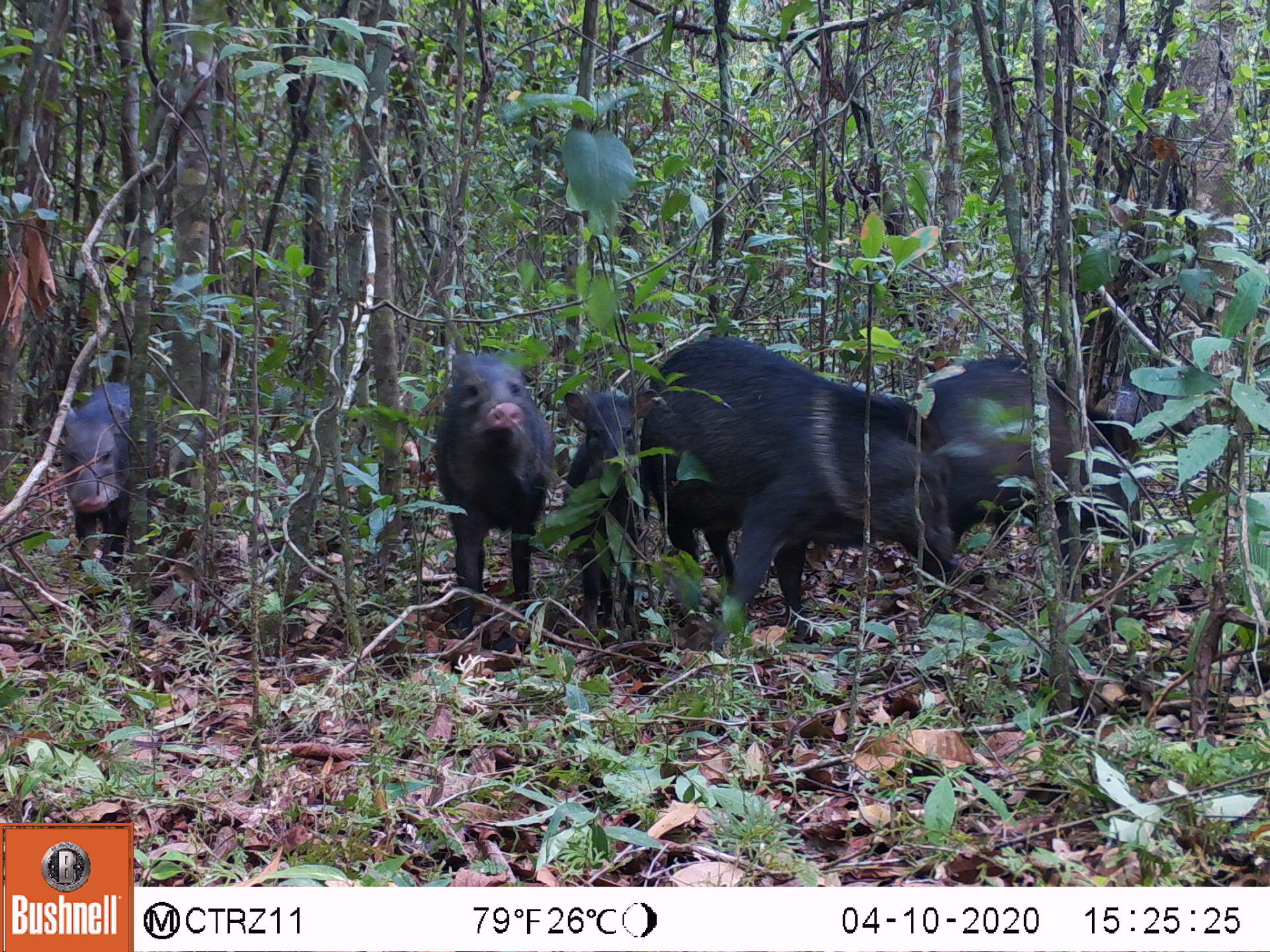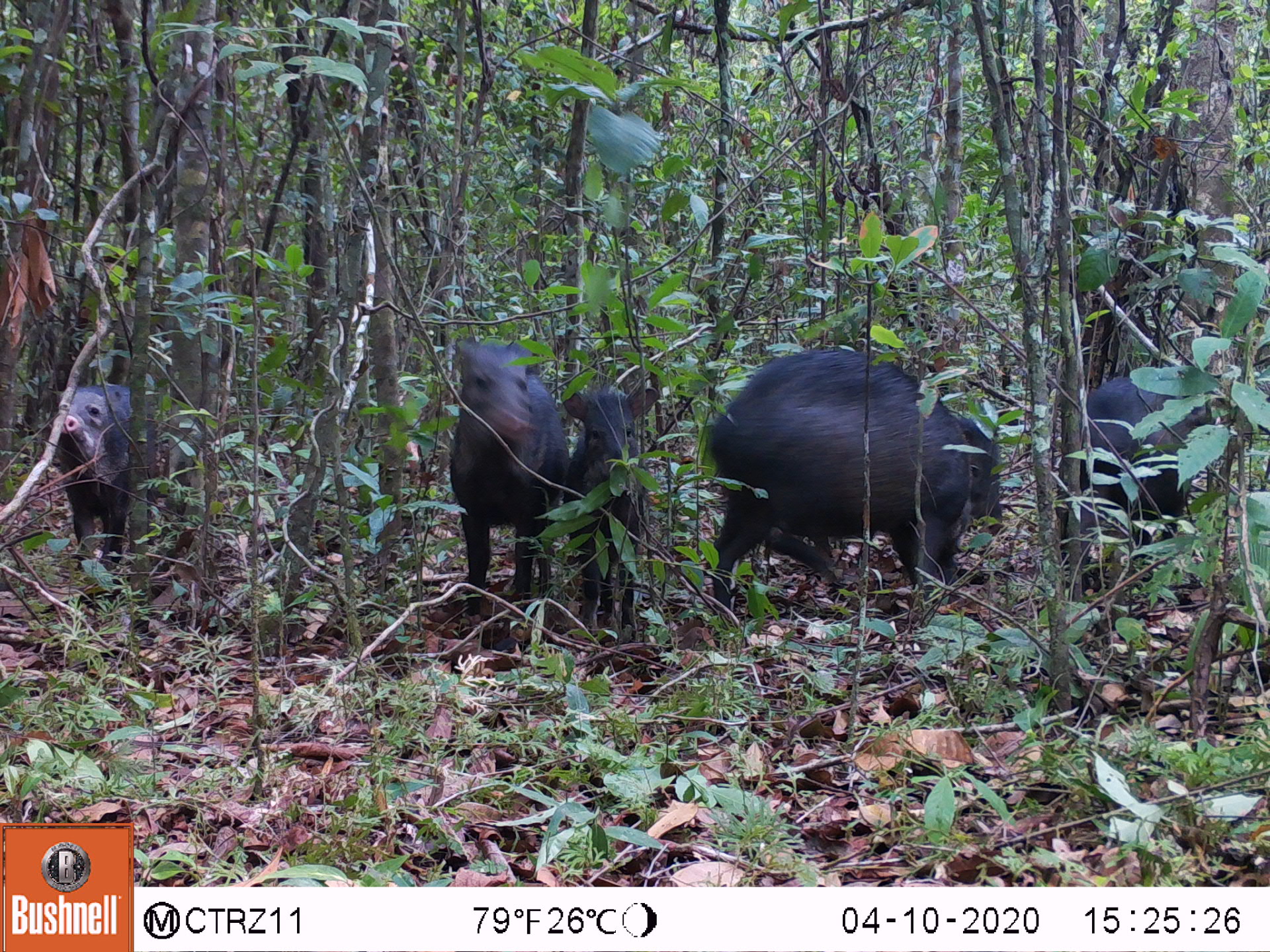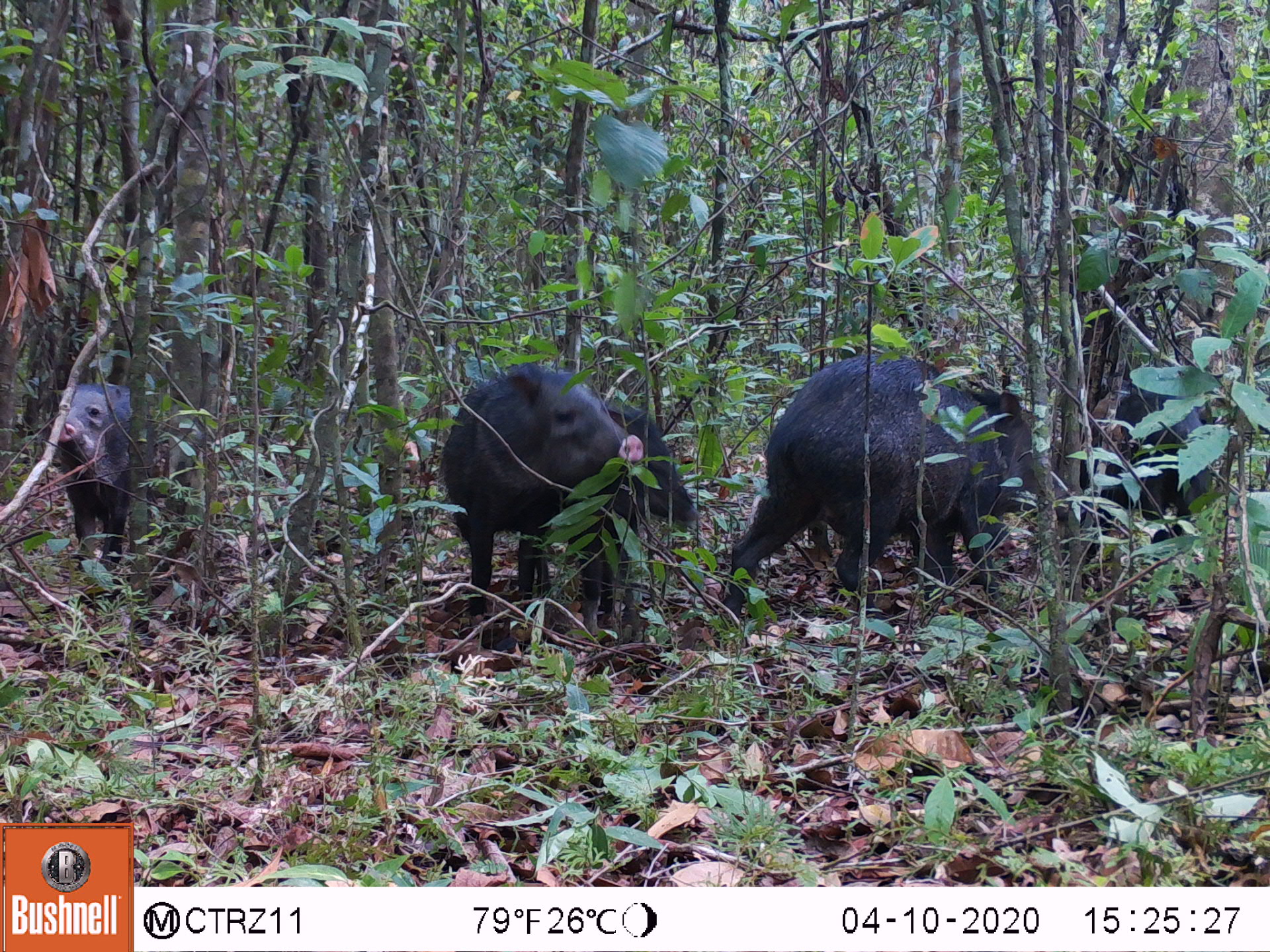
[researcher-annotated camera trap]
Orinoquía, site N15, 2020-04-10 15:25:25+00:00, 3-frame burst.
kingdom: Animalia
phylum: Chordata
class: Mammalia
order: Artiodactyla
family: Tayassuidae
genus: Pecari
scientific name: Pecari tajacu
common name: collared peccary